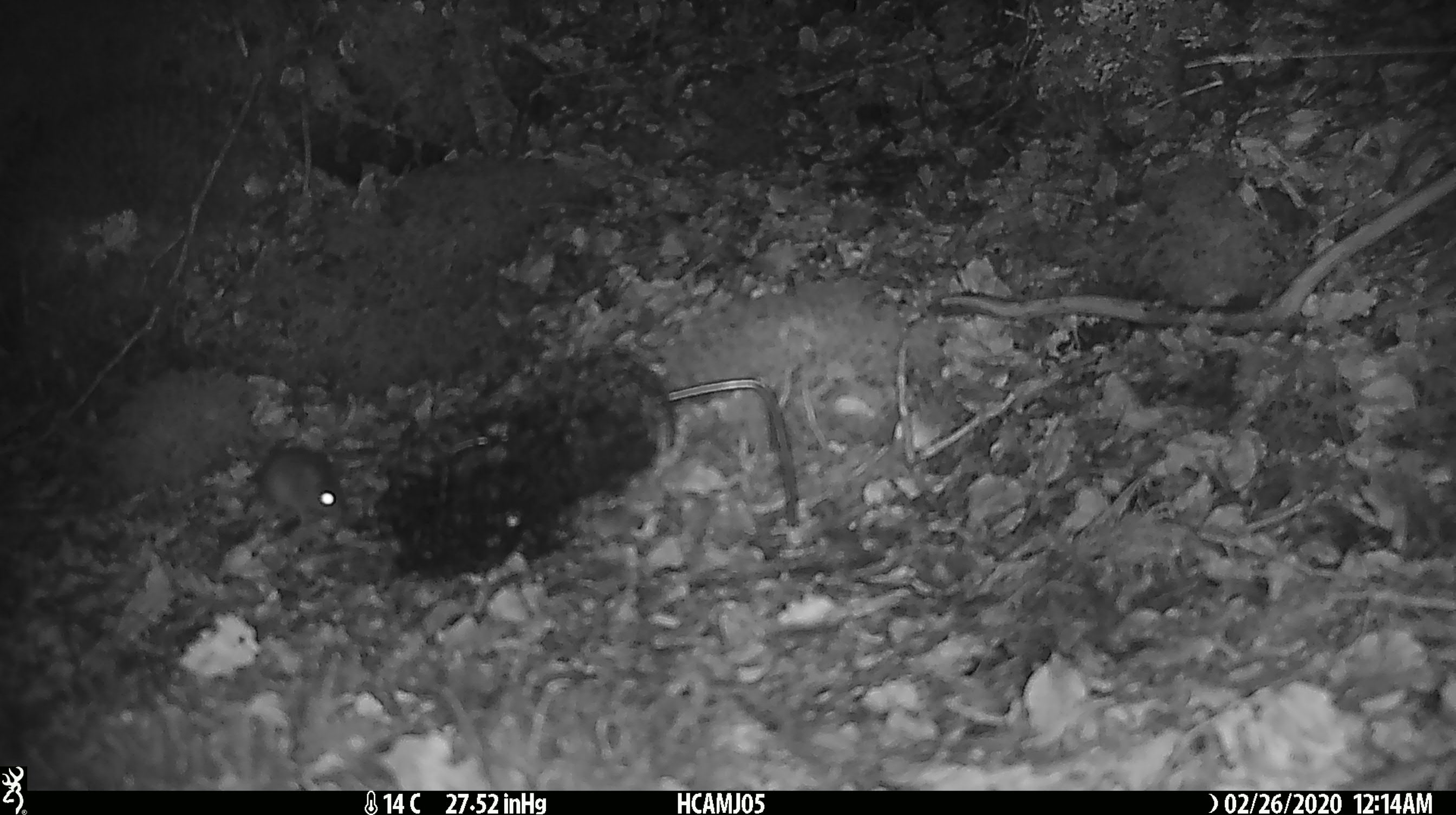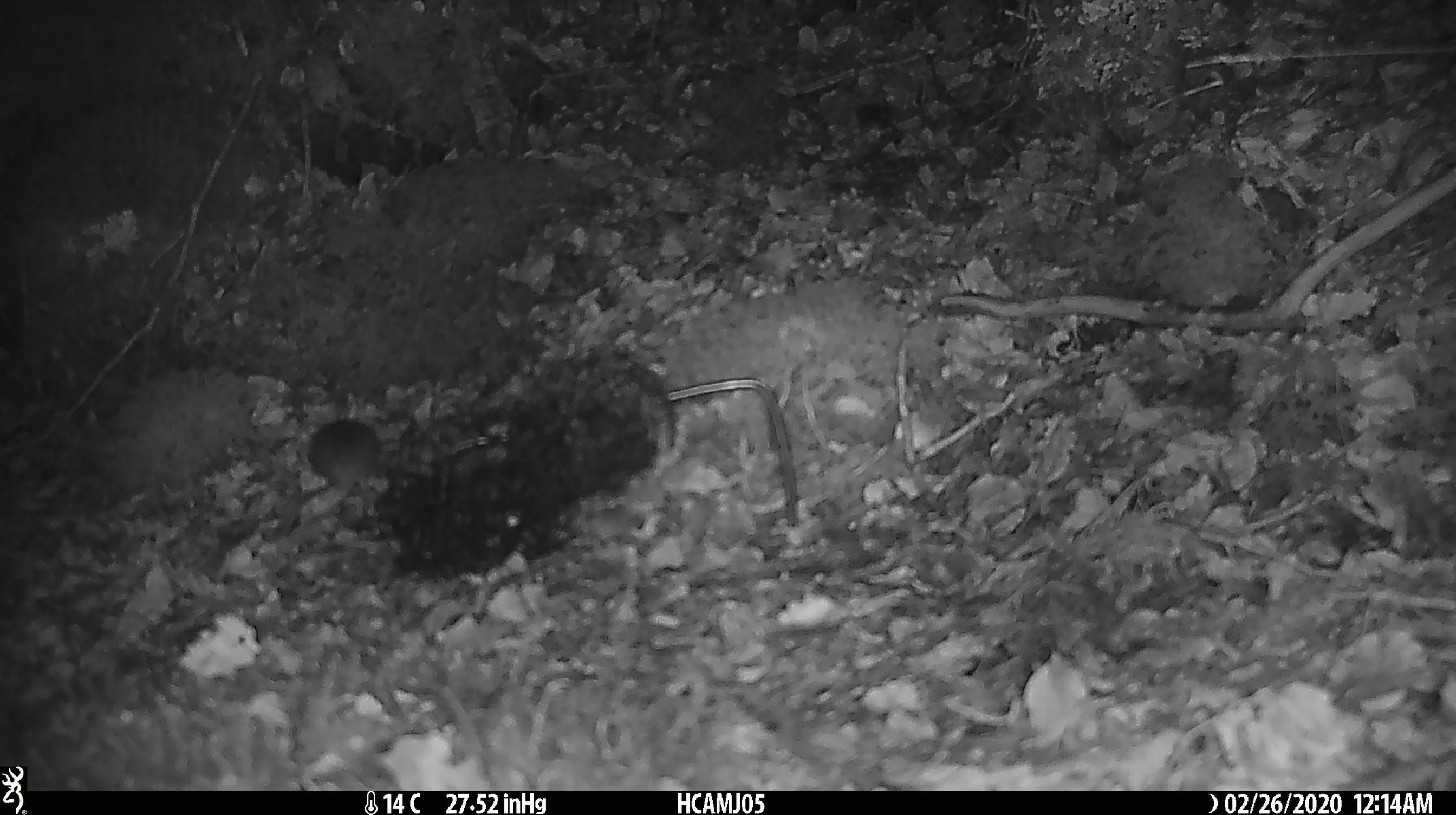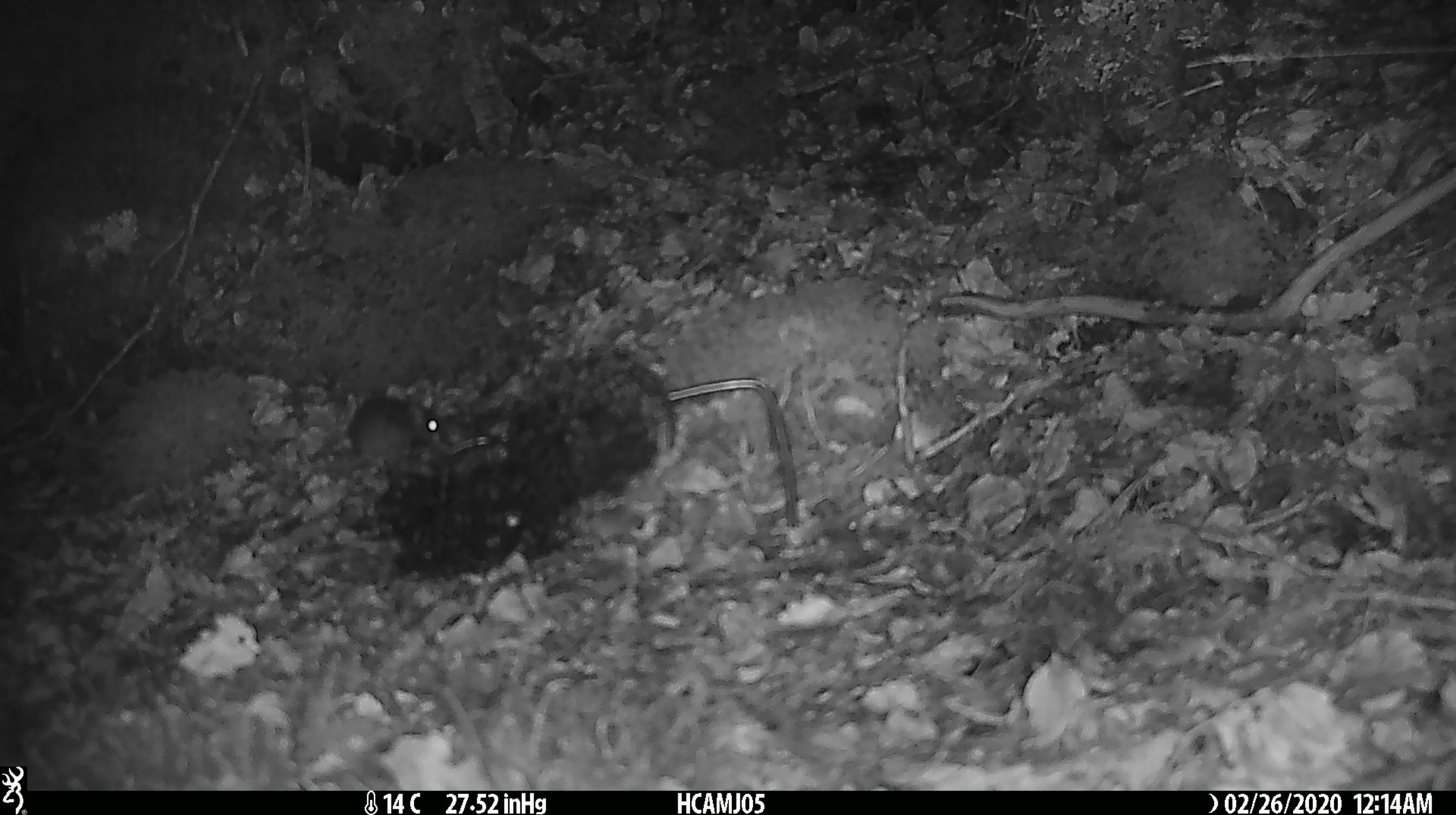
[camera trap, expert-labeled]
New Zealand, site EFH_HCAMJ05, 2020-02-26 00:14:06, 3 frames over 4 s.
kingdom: Animalia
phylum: Chordata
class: Mammalia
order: Rodentia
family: Muridae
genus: Mus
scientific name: Mus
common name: mouse